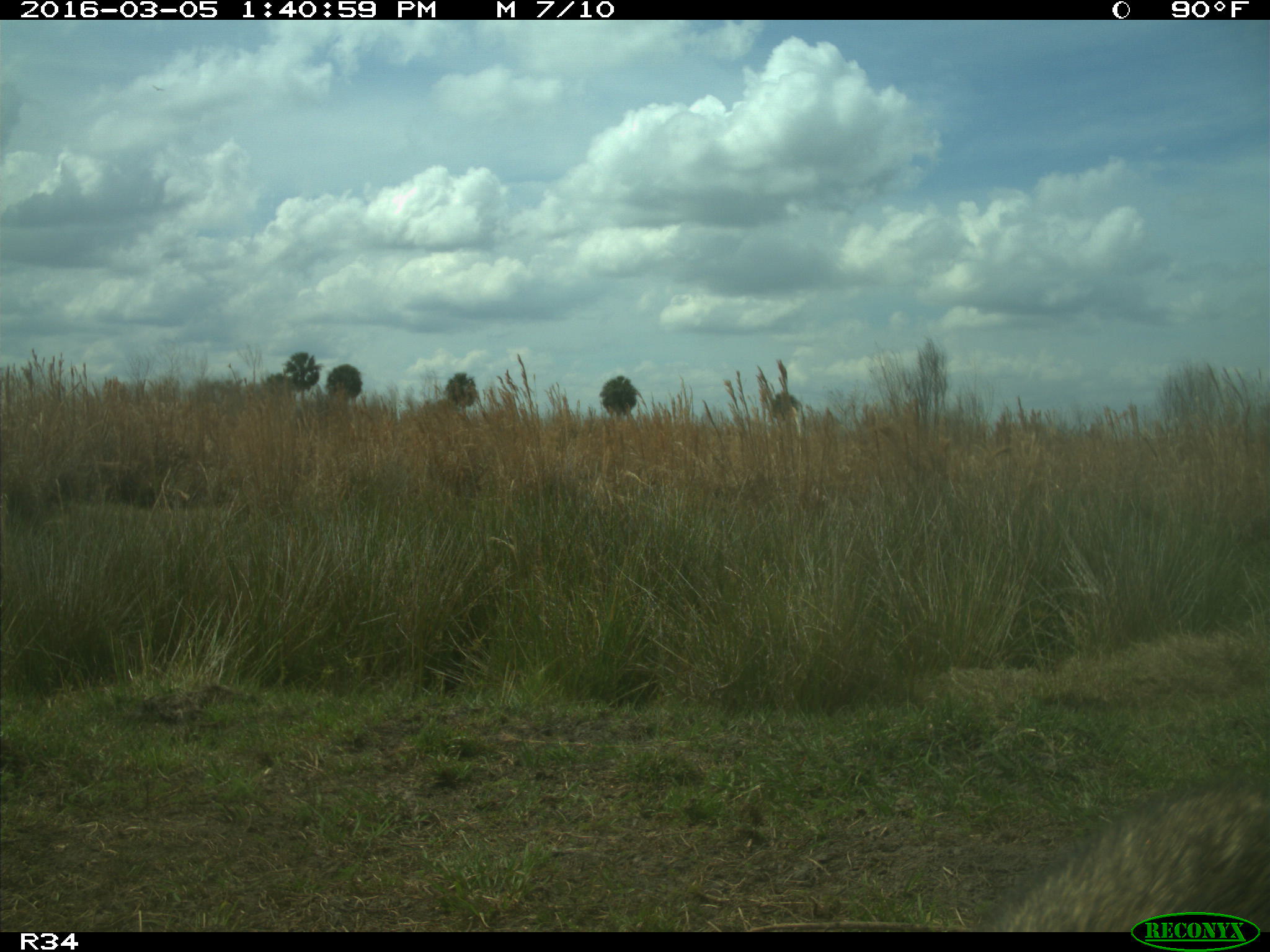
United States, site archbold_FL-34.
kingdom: Animalia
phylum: Chordata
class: Mammalia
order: Carnivora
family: Procyonidae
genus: Procyon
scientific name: Procyon lotor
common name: common raccoon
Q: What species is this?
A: Procyon lotor (common raccoon).